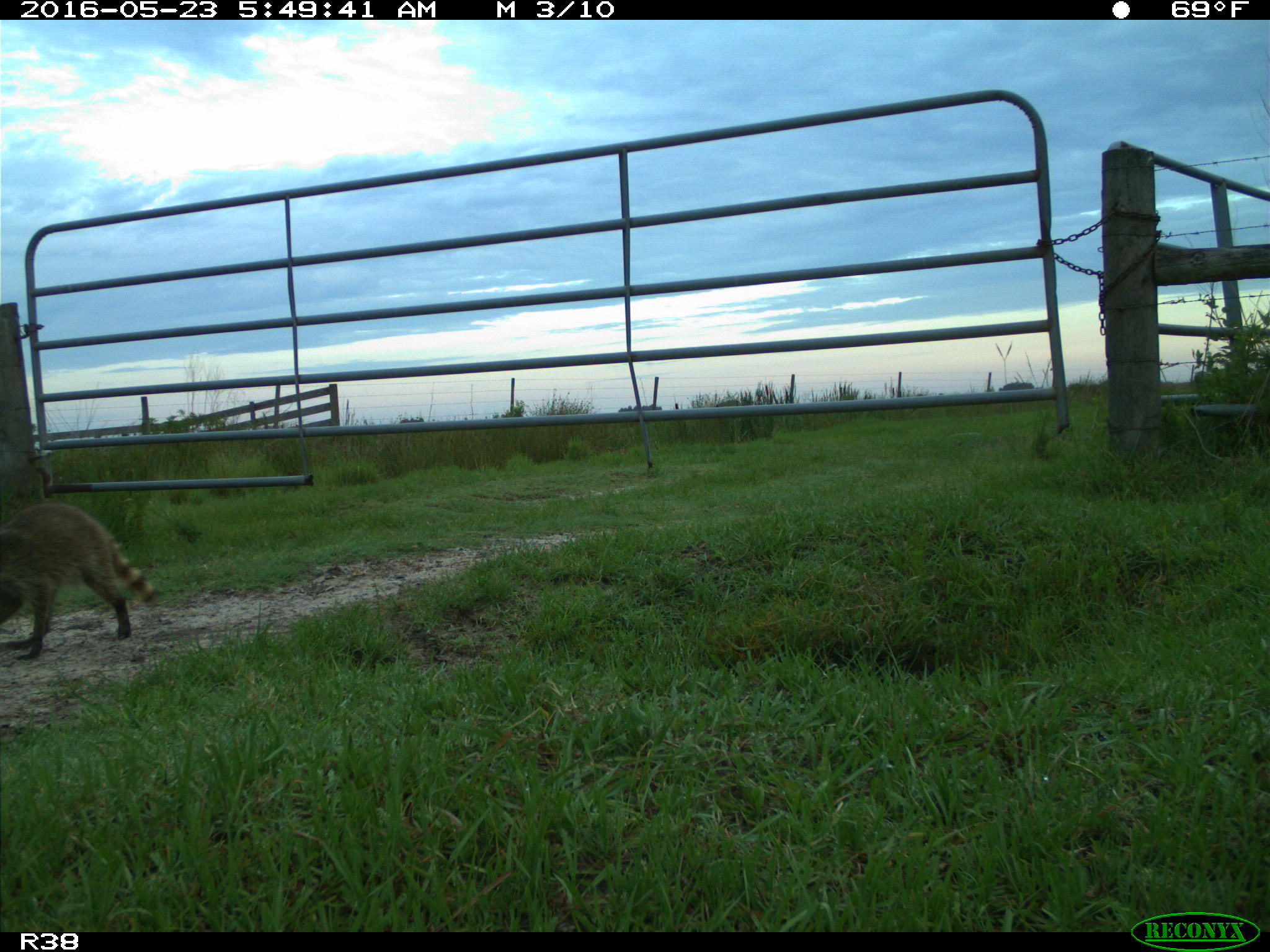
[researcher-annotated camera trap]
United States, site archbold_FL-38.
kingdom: Animalia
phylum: Chordata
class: Mammalia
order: Carnivora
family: Procyonidae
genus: Procyon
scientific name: Procyon lotor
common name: common raccoon